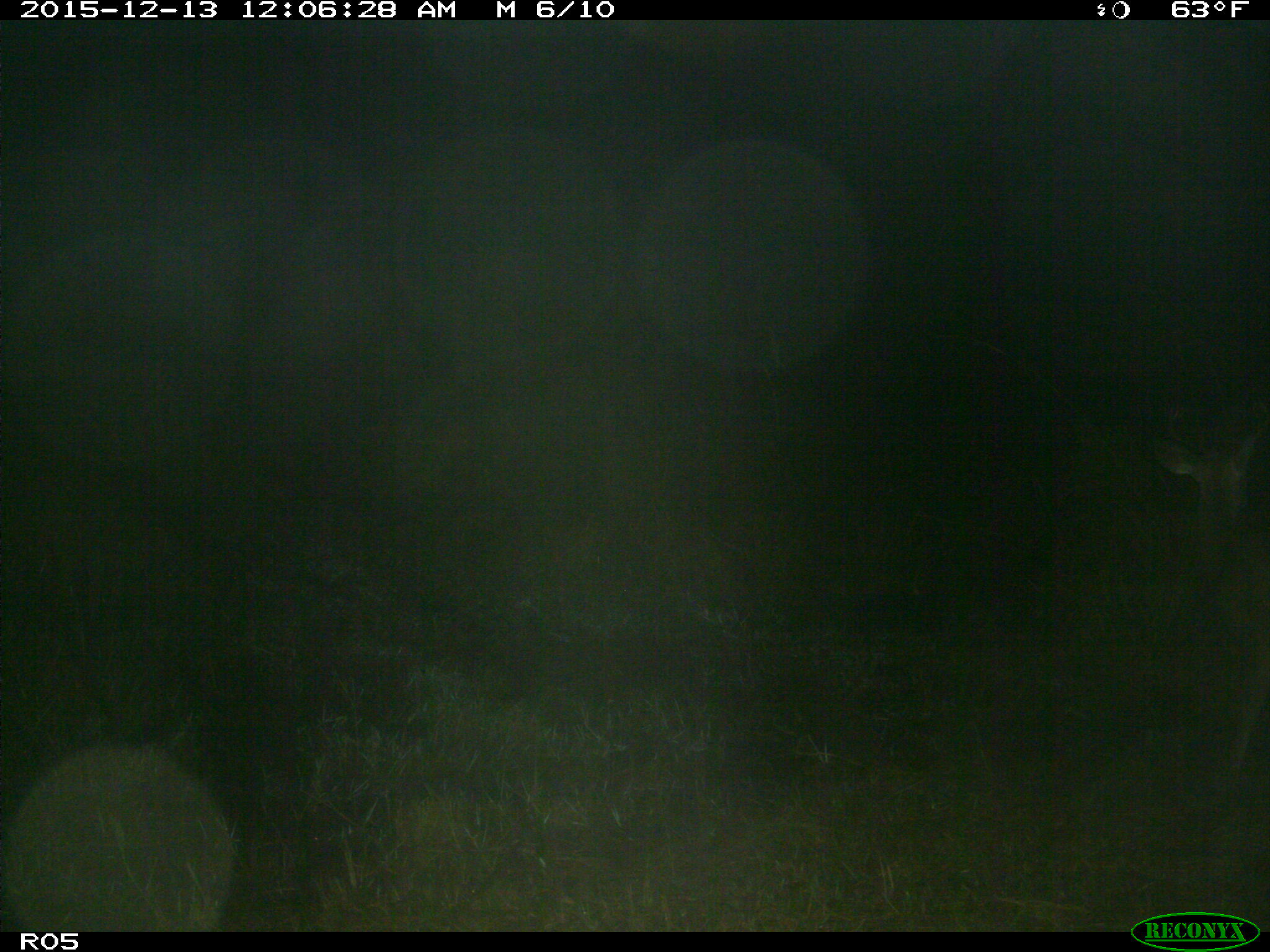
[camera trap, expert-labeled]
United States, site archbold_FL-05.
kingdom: Animalia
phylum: Chordata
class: Mammalia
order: Artiodactyla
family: Cervidae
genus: Odocoileus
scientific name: Odocoileus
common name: deer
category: unidentified deer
Unidentified deer (deer) (Odocoileus).